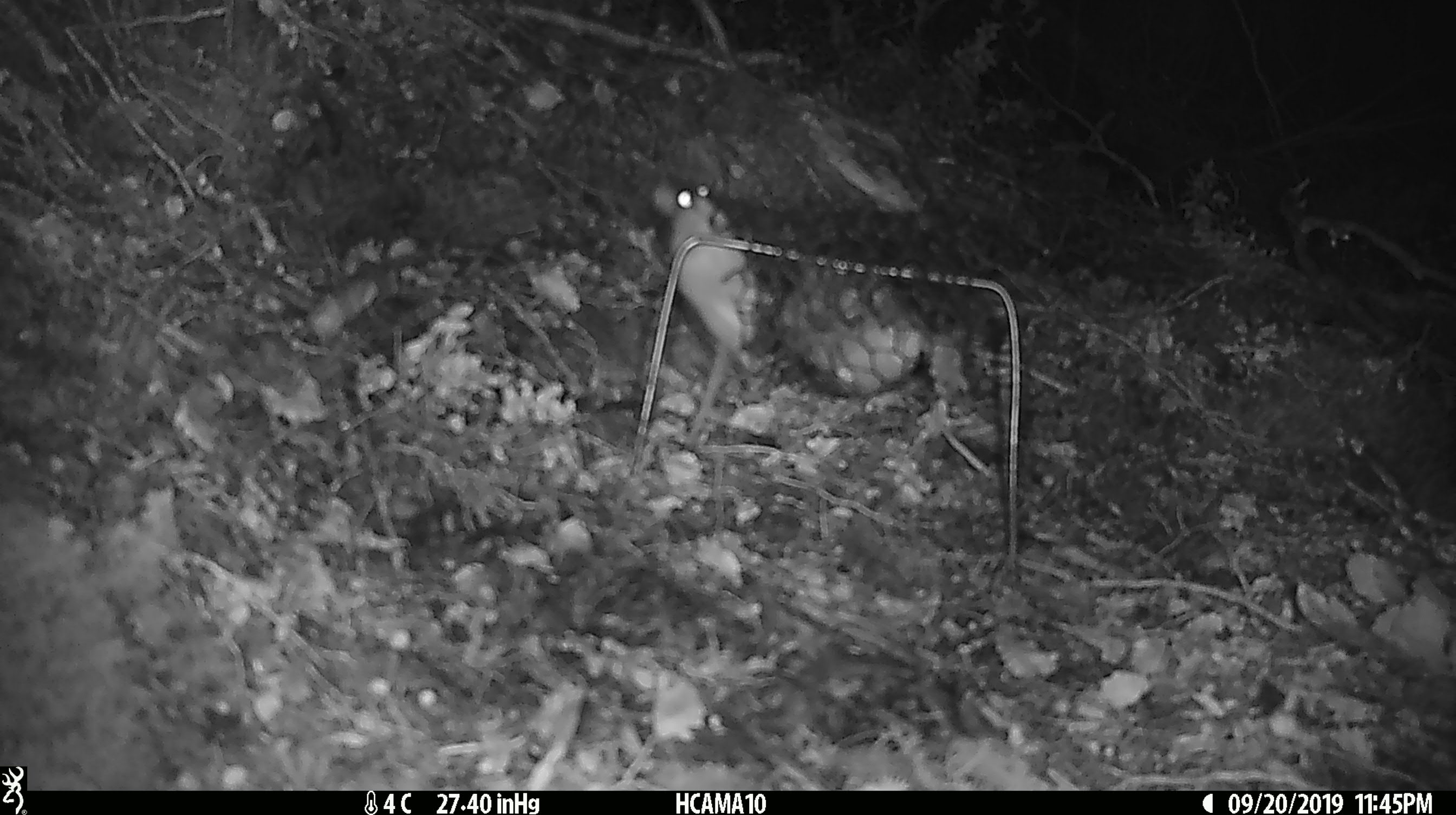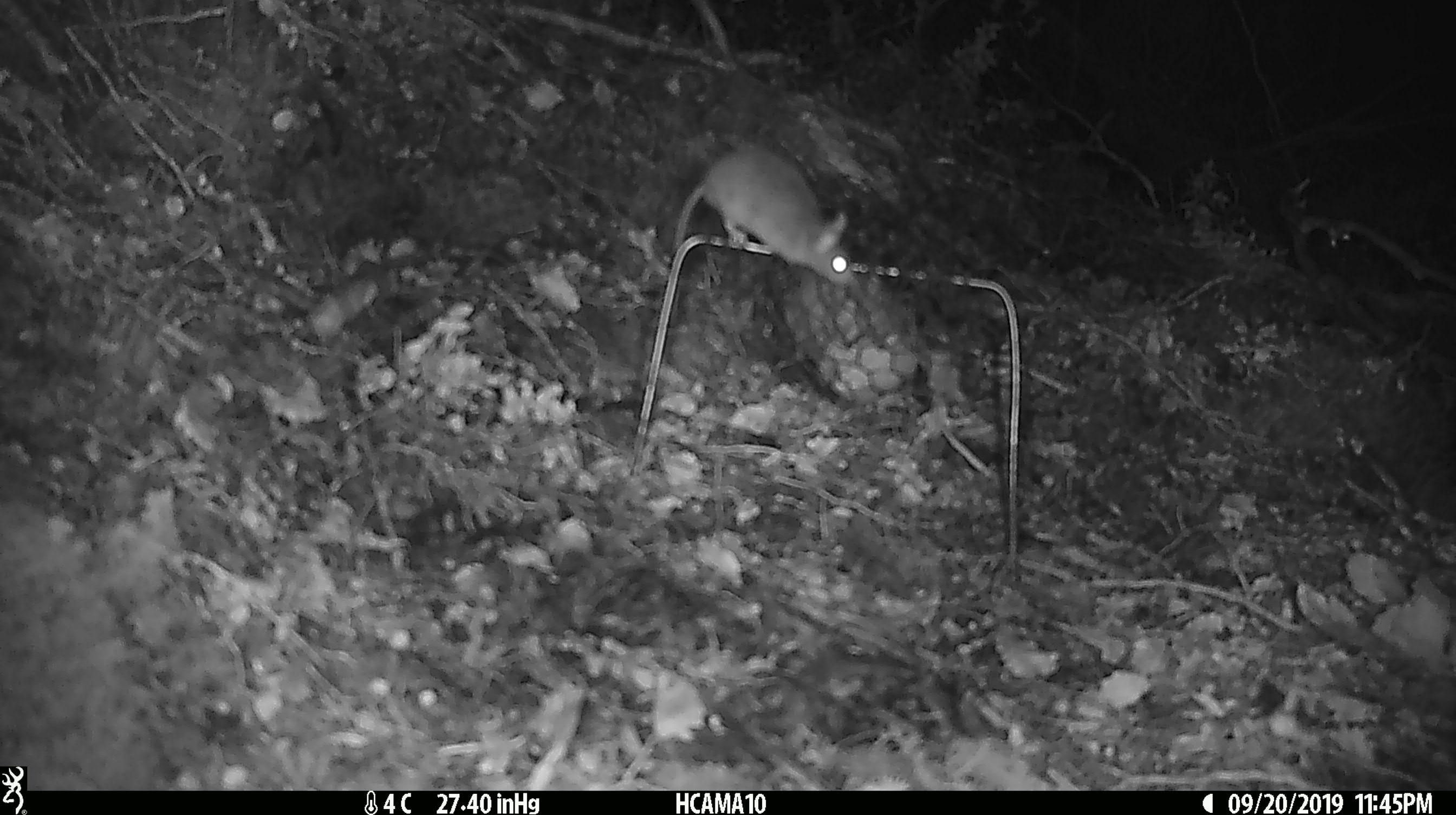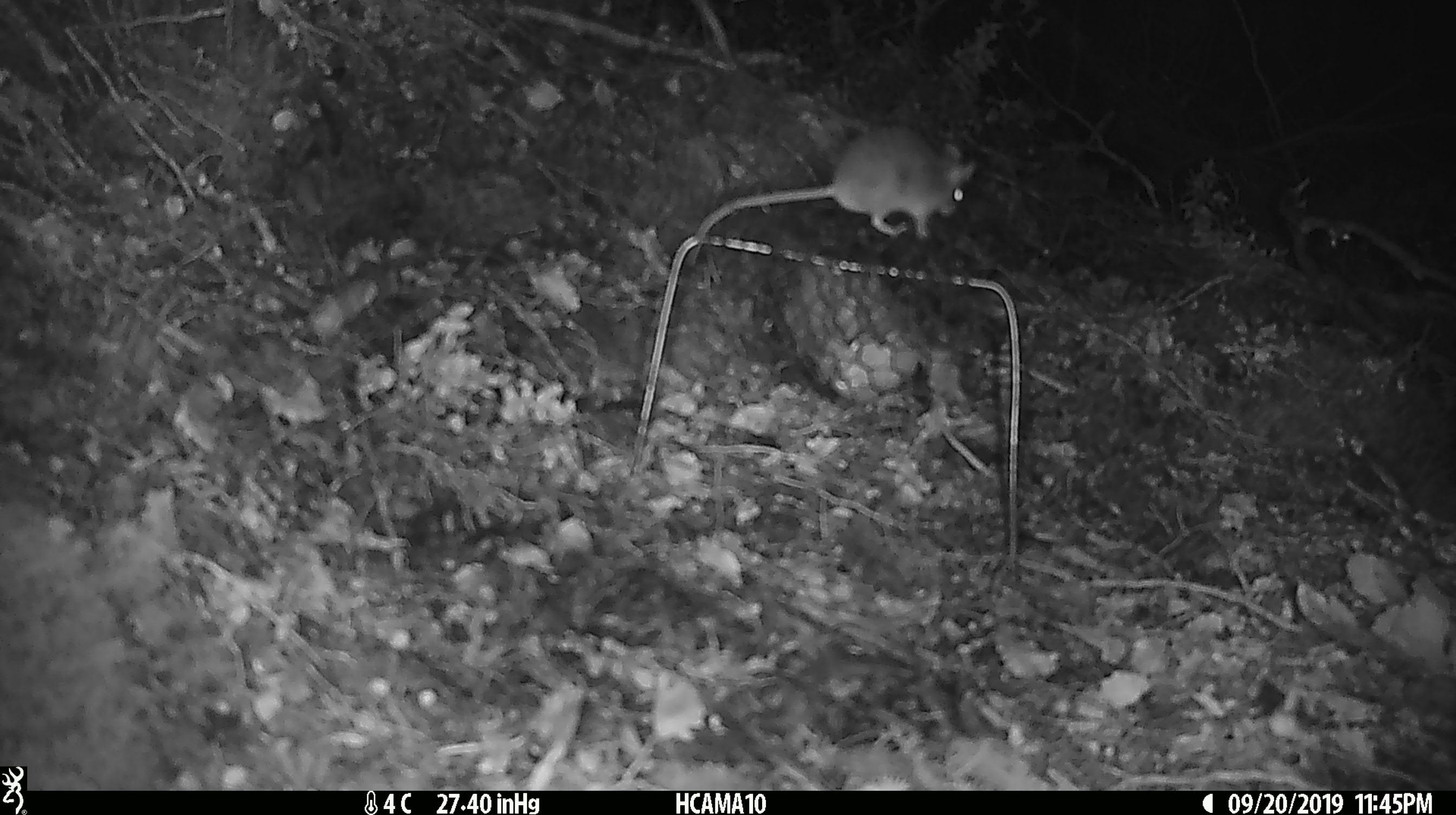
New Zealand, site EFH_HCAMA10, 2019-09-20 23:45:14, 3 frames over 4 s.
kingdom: Animalia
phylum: Chordata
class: Mammalia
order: Rodentia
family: Muridae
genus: Mus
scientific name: Mus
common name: mouse